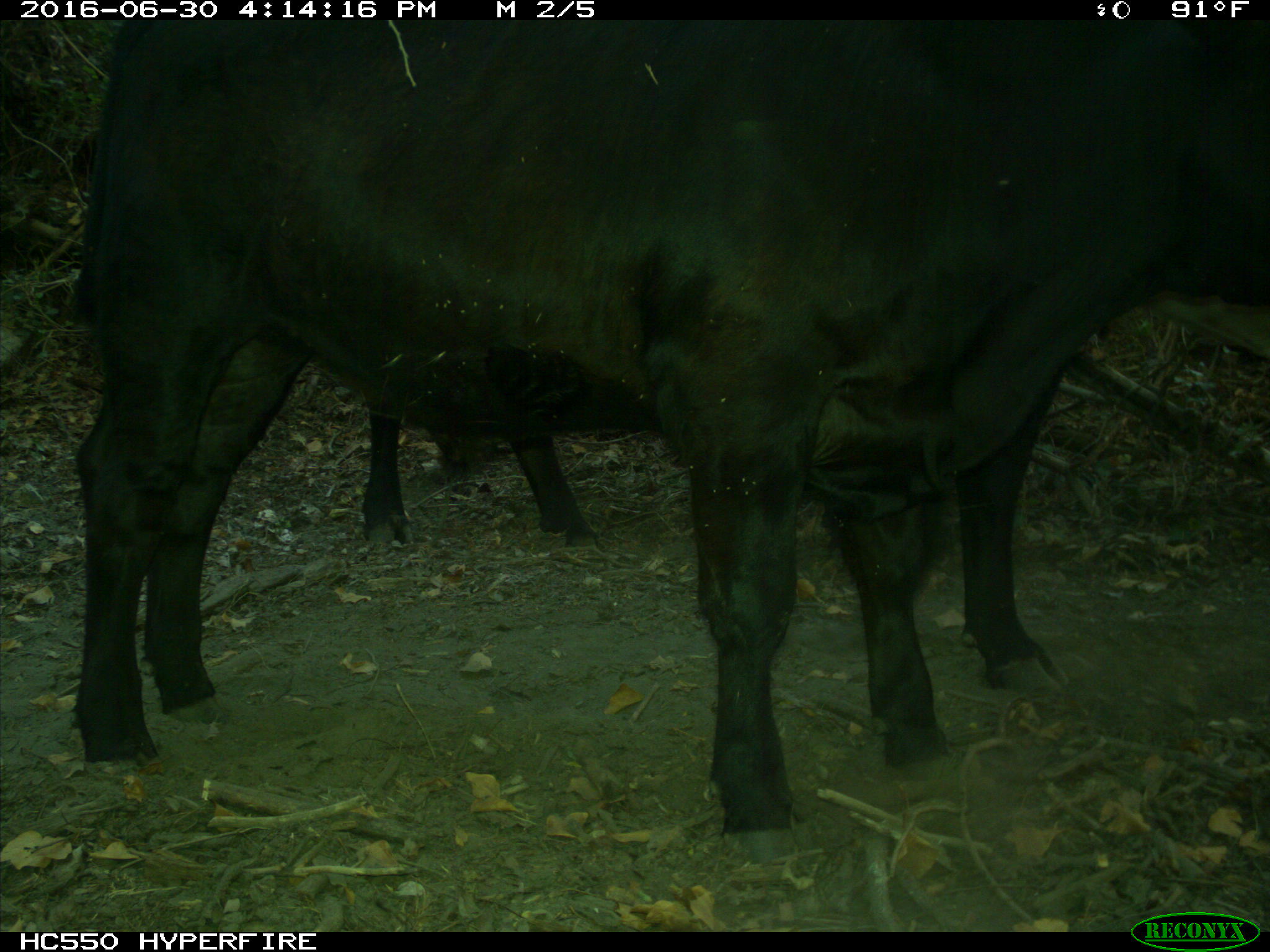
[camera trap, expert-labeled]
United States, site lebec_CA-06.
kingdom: Animalia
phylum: Chordata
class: Mammalia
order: Artiodactyla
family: Bovidae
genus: Bos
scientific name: Bos taurus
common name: domestic cow